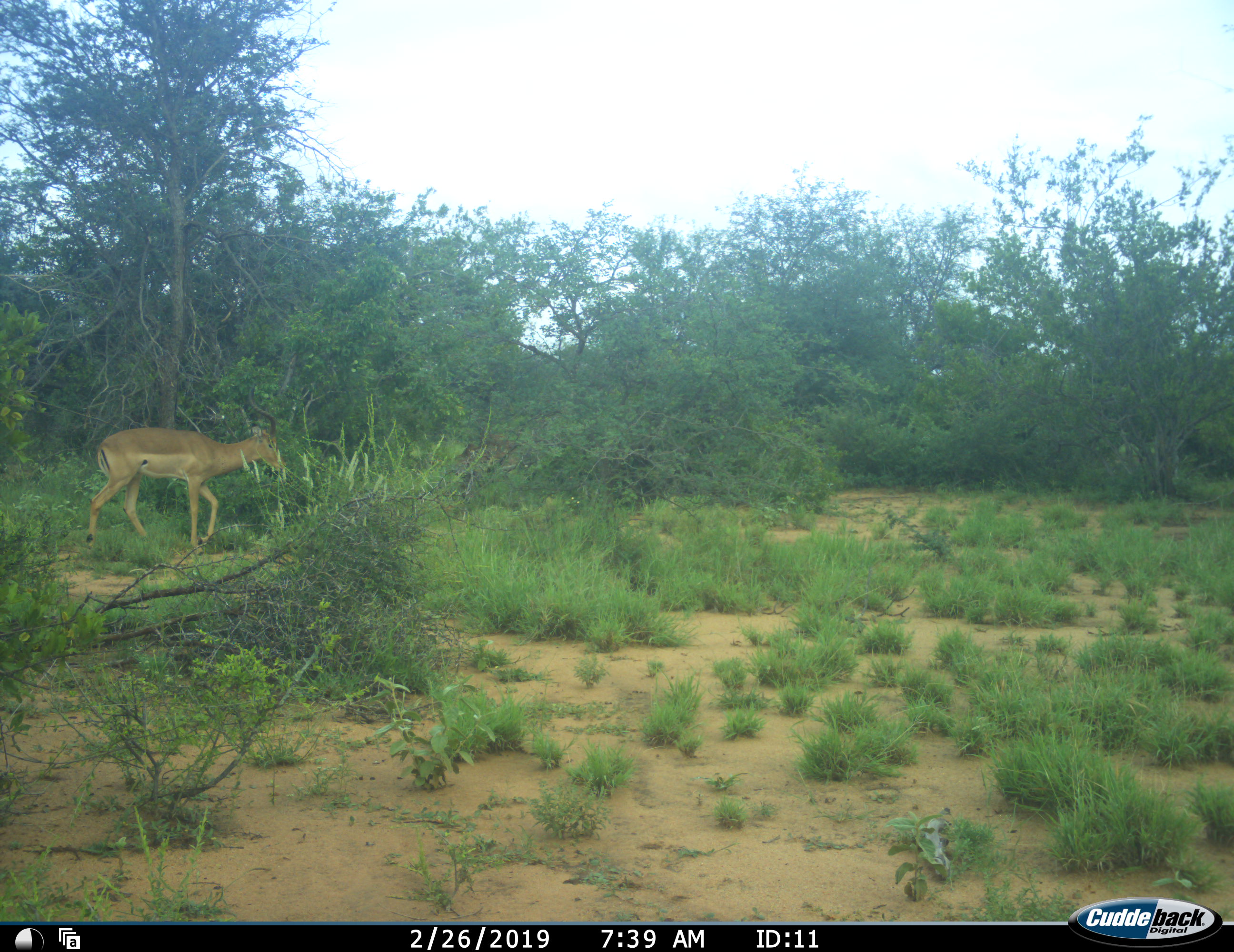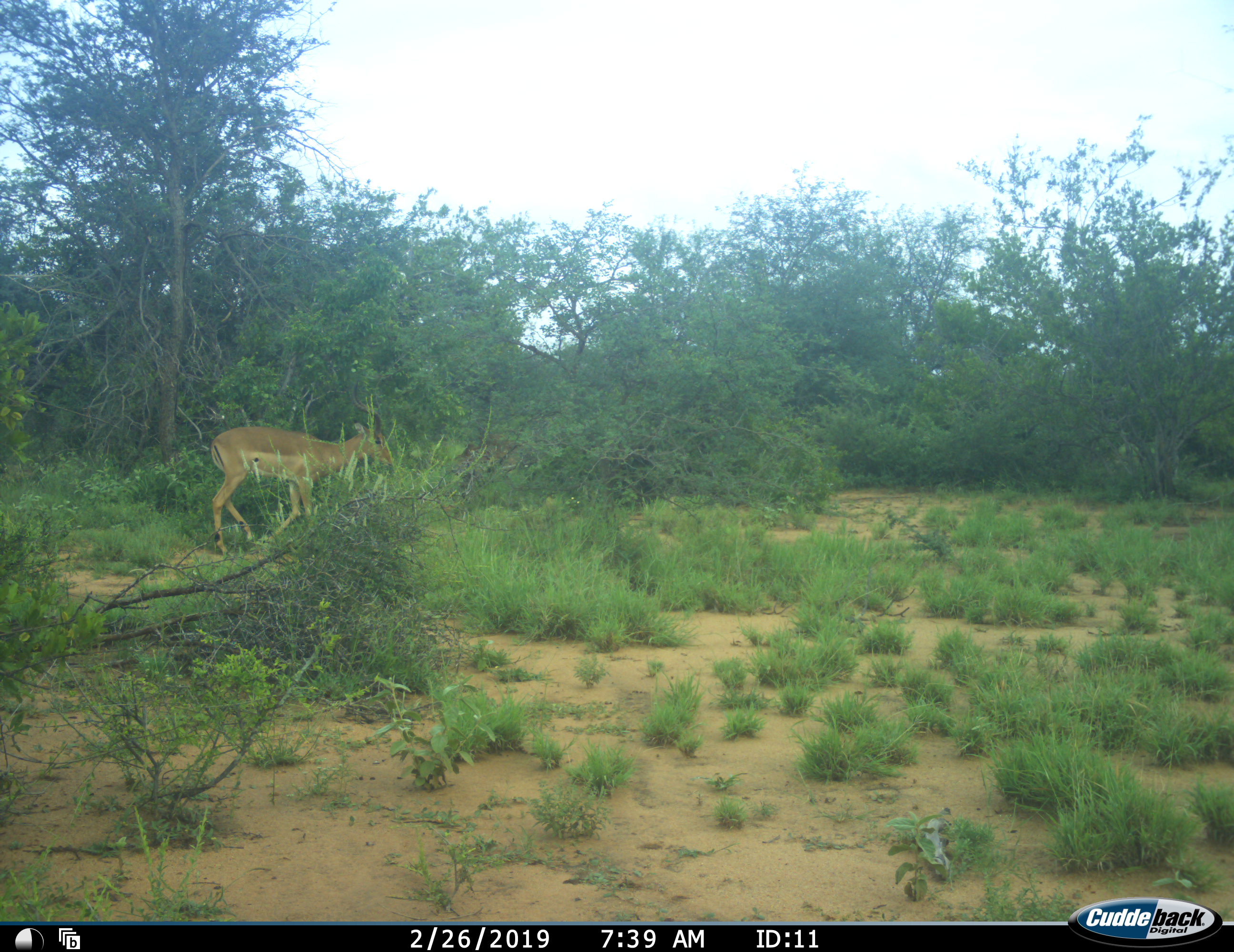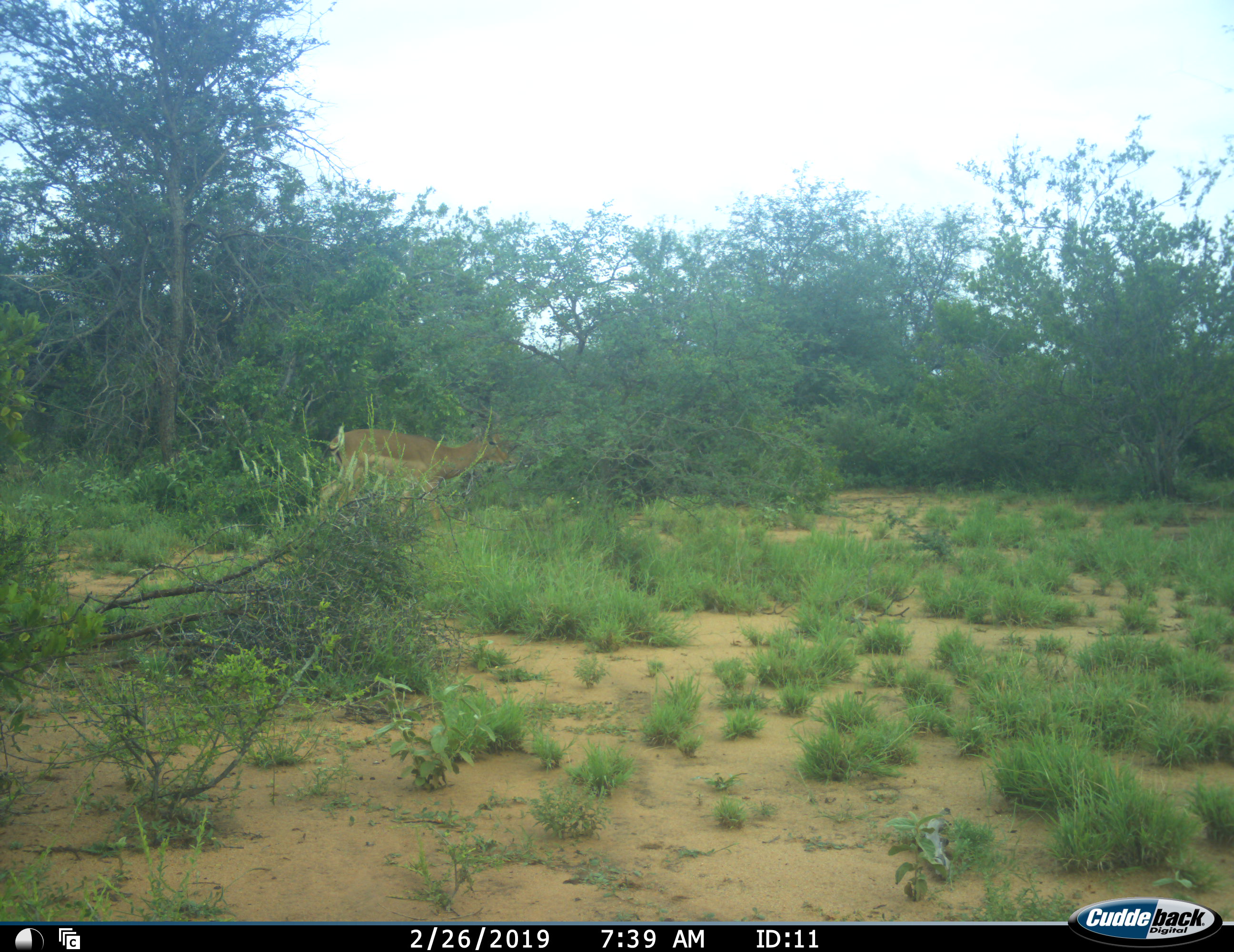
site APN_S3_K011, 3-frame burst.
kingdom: Animalia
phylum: Chordata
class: Mammalia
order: Artiodactyla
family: Bovidae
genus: Aepyceros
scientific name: Aepyceros melampus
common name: impala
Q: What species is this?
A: Impala (Aepyceros melampus).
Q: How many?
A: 1.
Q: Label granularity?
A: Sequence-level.